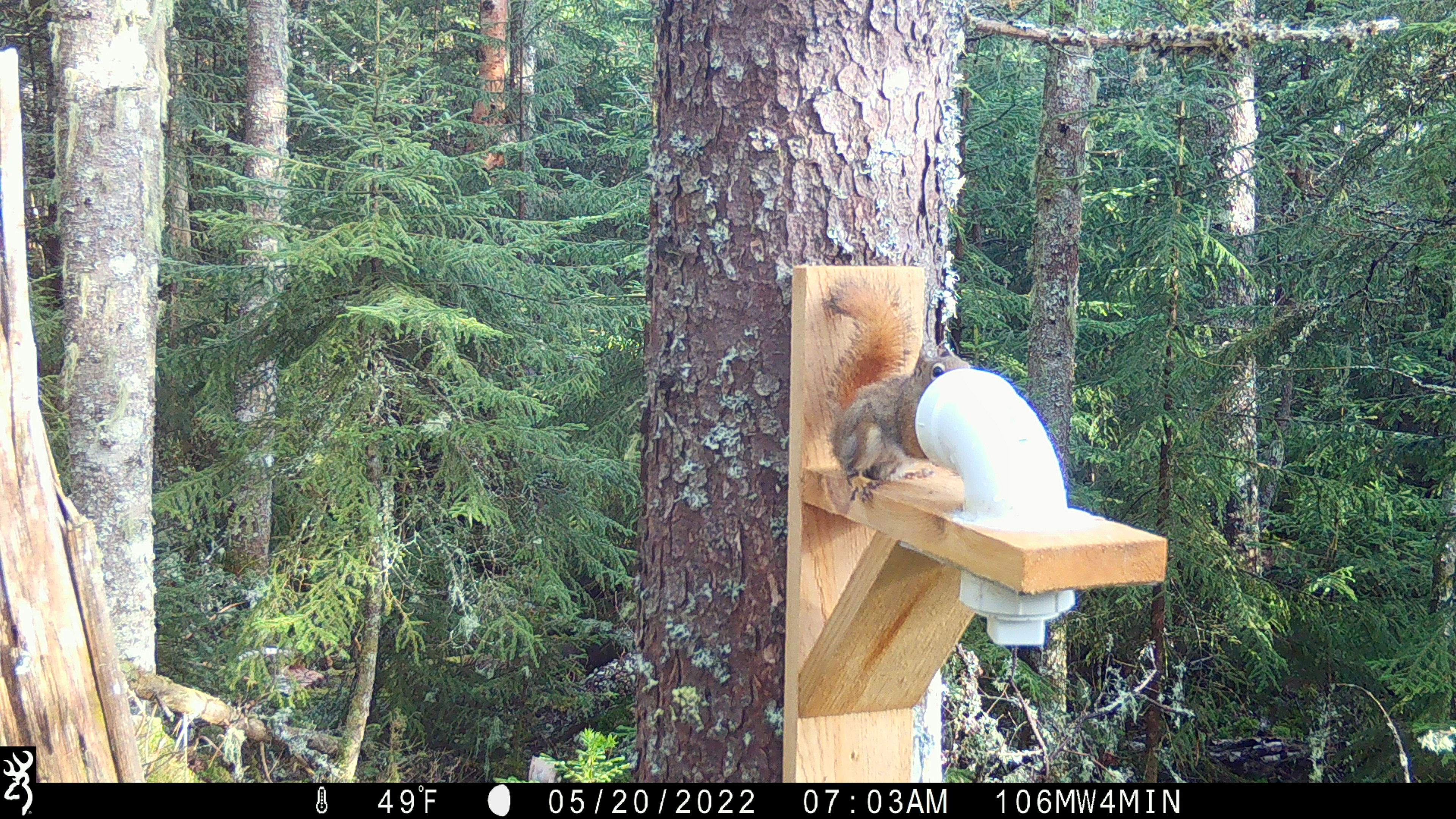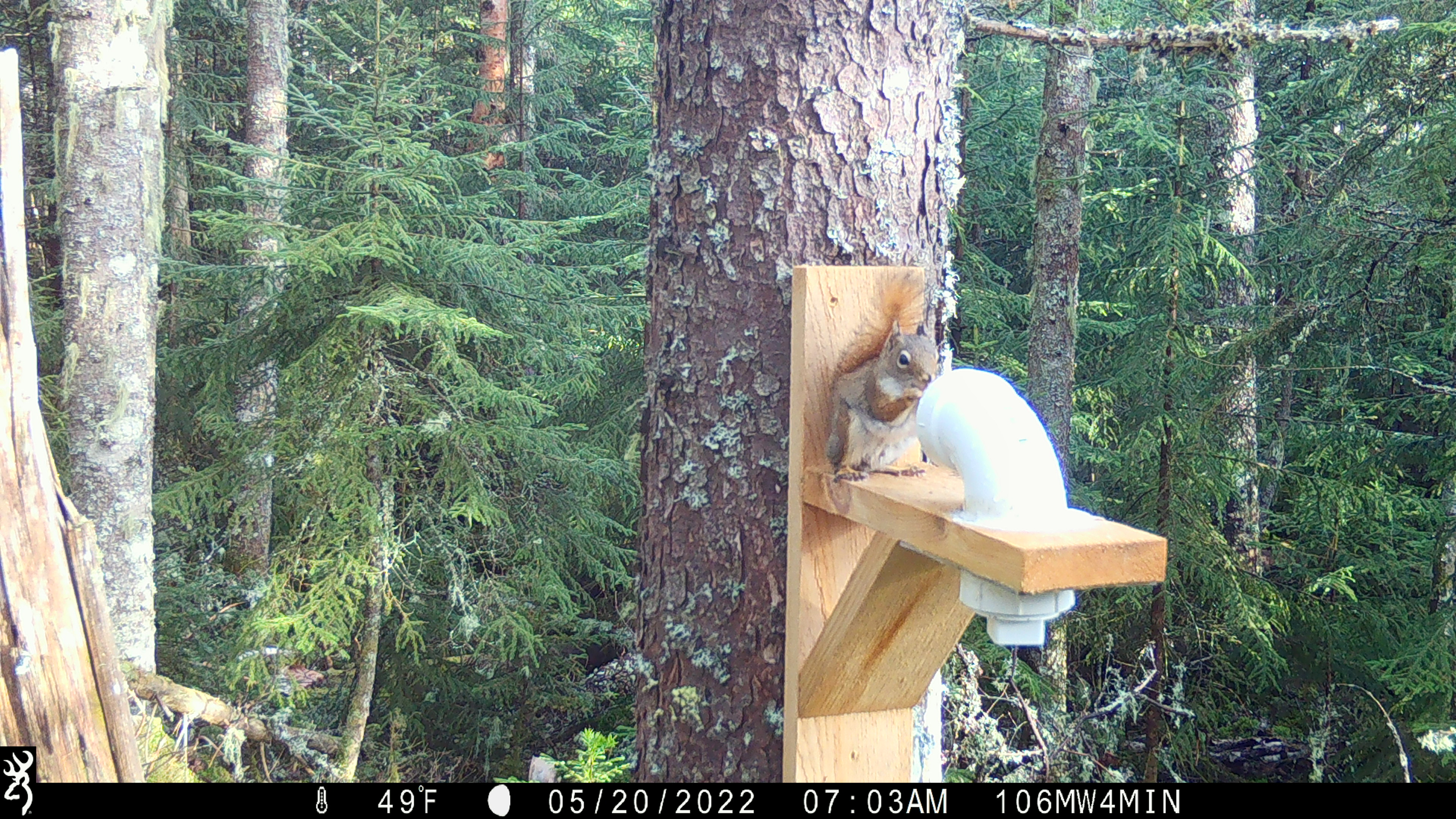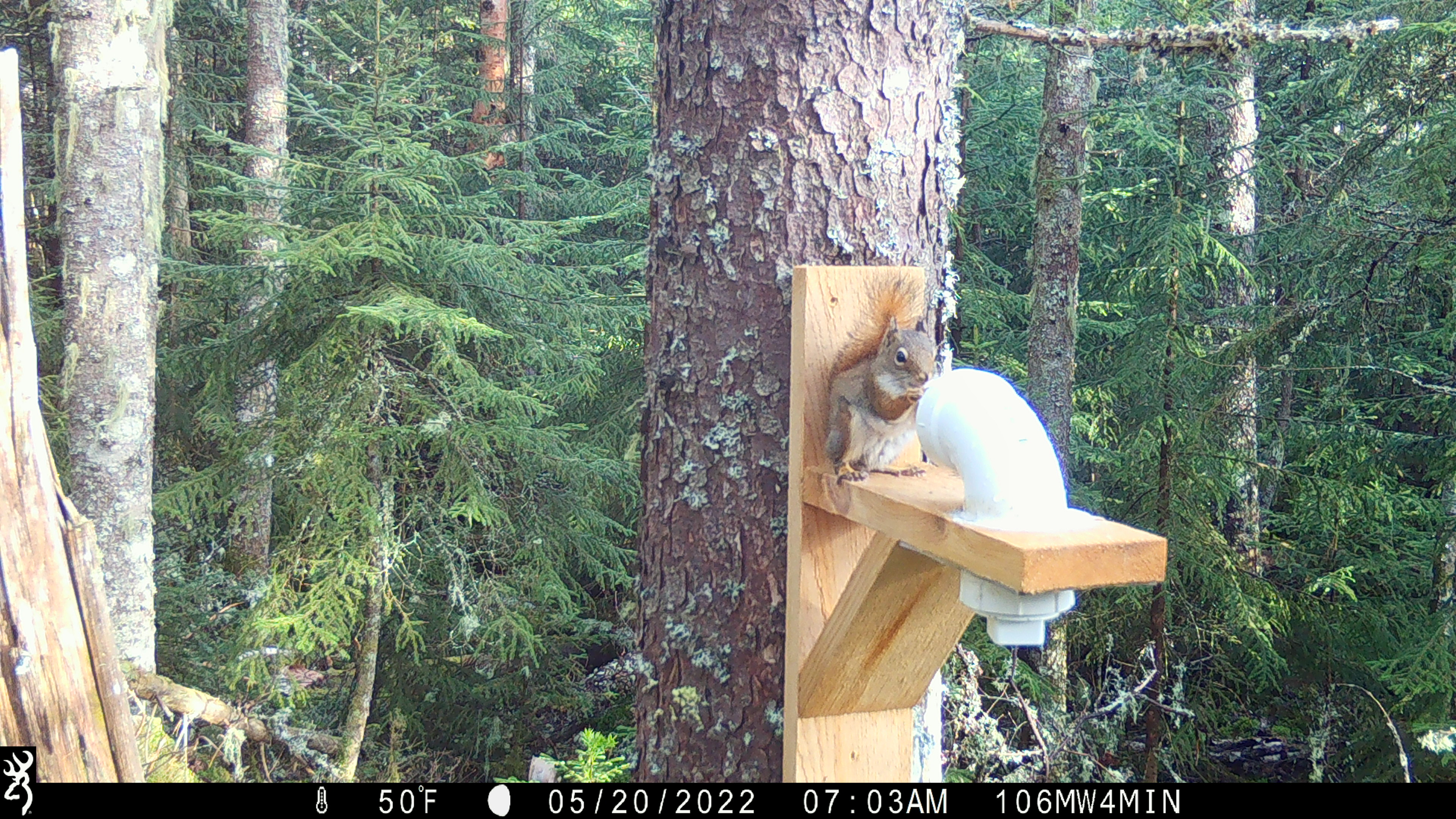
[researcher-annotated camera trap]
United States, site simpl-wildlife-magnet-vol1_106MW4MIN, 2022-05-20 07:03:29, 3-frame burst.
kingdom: Animalia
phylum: Chordata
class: Mammalia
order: Rodentia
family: Sciuridae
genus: Tamiasciurus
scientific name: Tamiasciurus hudsonicus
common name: red squirrel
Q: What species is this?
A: Red squirrel (Tamiasciurus hudsonicus).